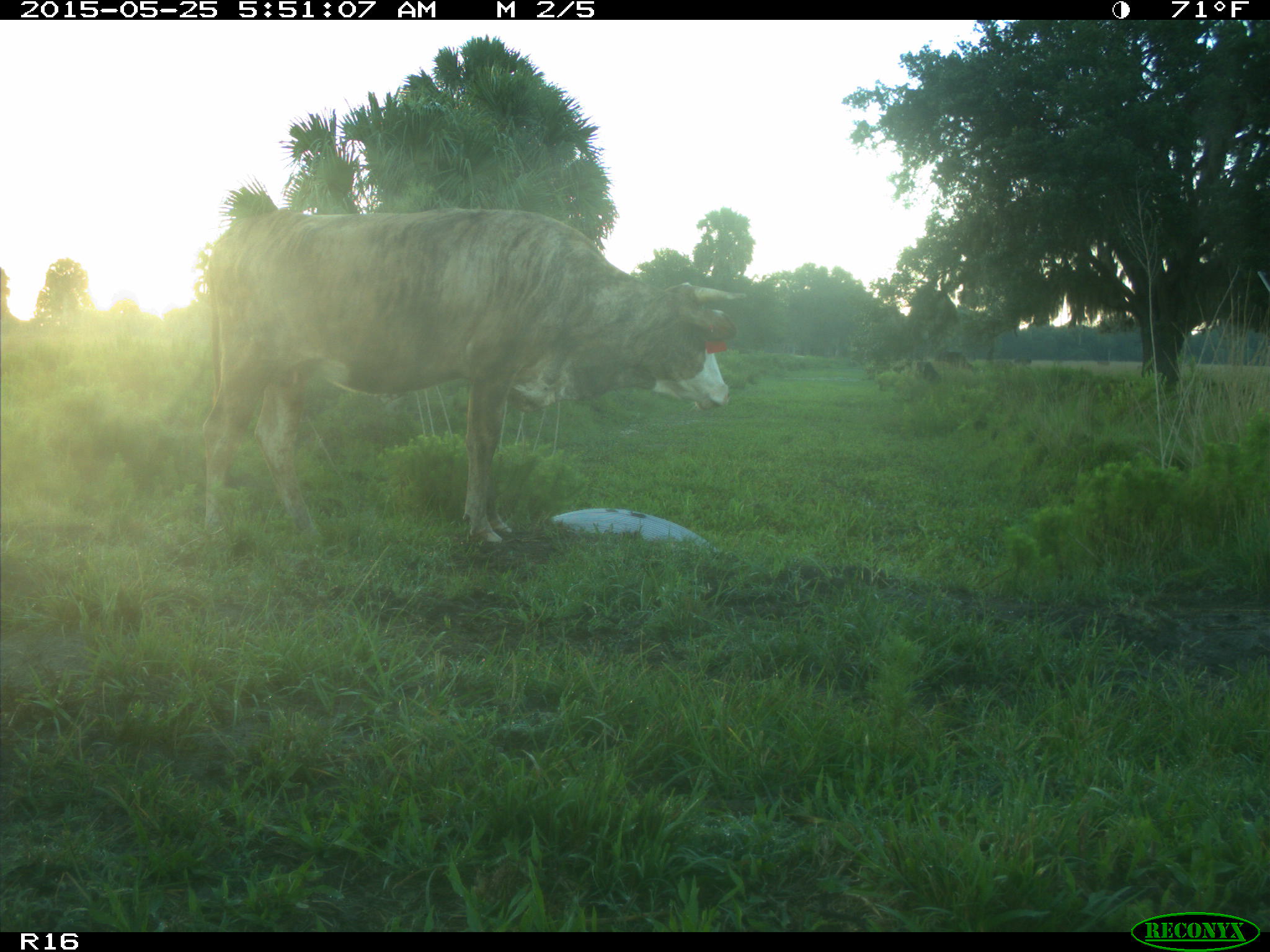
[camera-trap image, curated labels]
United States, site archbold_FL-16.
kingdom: Animalia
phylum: Chordata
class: Mammalia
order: Artiodactyla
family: Bovidae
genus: Bos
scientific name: Bos taurus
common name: domestic cow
Bos taurus (domestic cow).